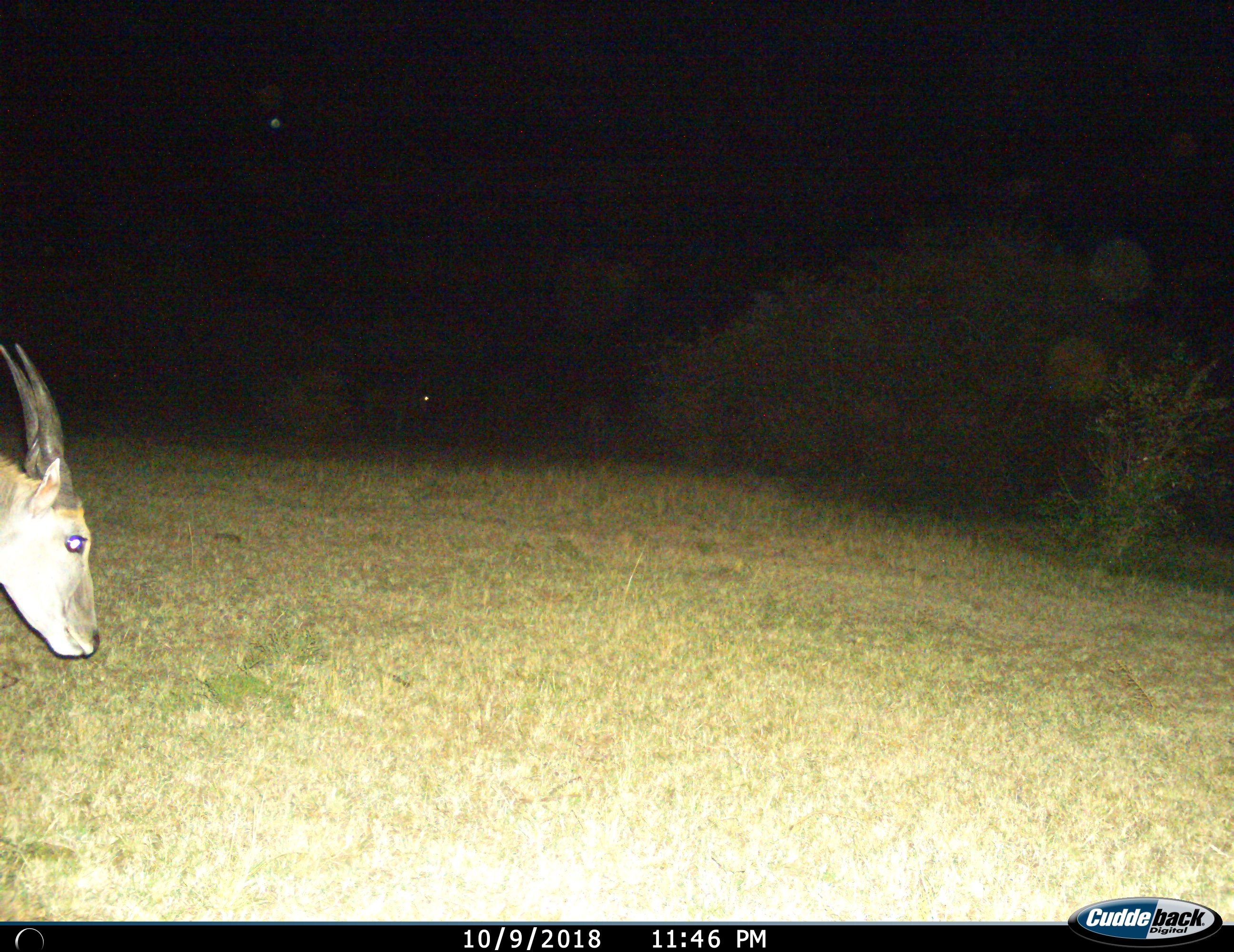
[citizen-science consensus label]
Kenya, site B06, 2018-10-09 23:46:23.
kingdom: Animalia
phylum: Chordata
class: Mammalia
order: Artiodactyla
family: Bovidae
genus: Tragelaphus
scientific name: Tragelaphus oryx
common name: eland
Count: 1.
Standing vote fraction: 57%.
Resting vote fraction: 0%.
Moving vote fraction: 29%.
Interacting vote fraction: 0%.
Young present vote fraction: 14%.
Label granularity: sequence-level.